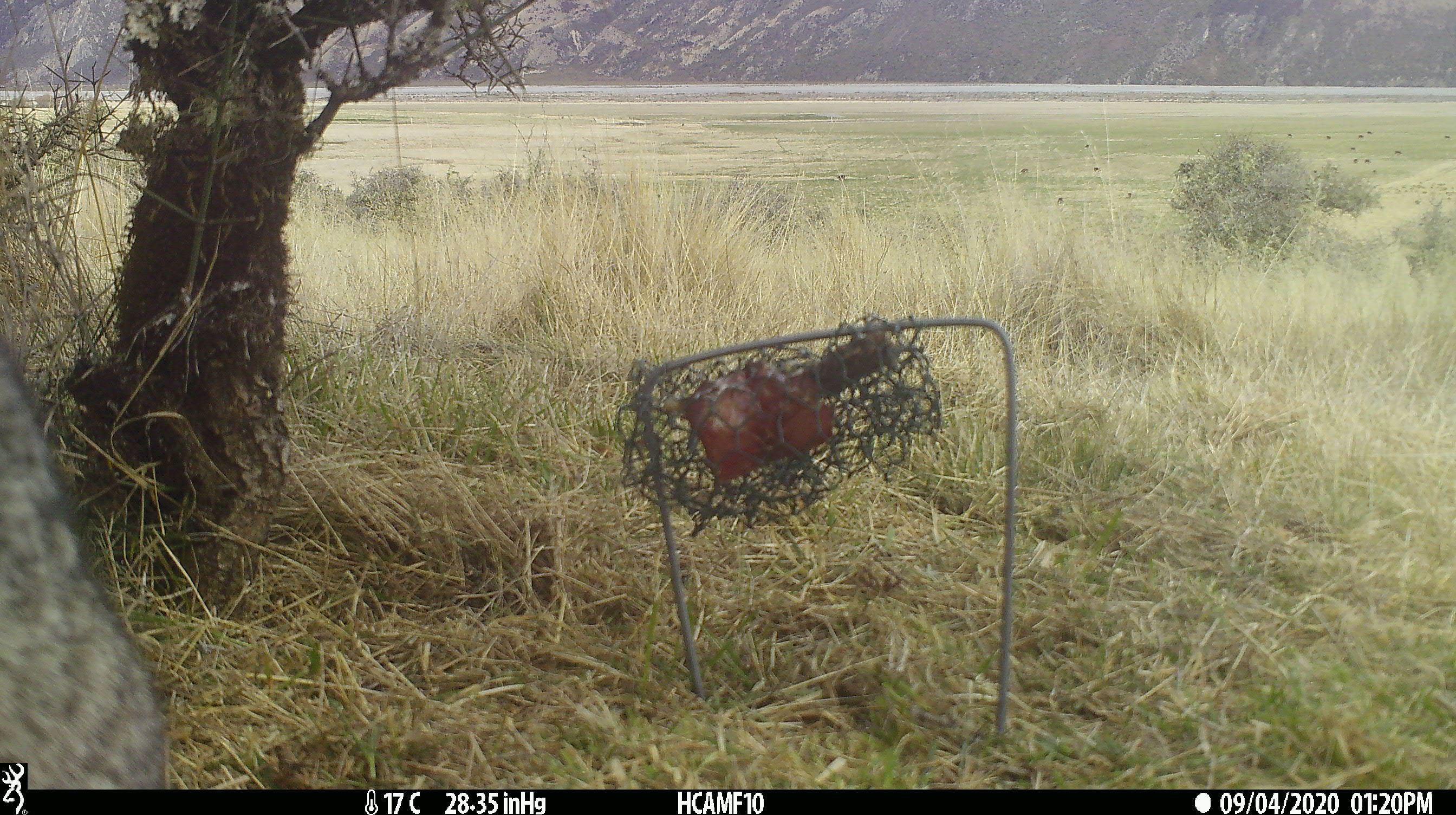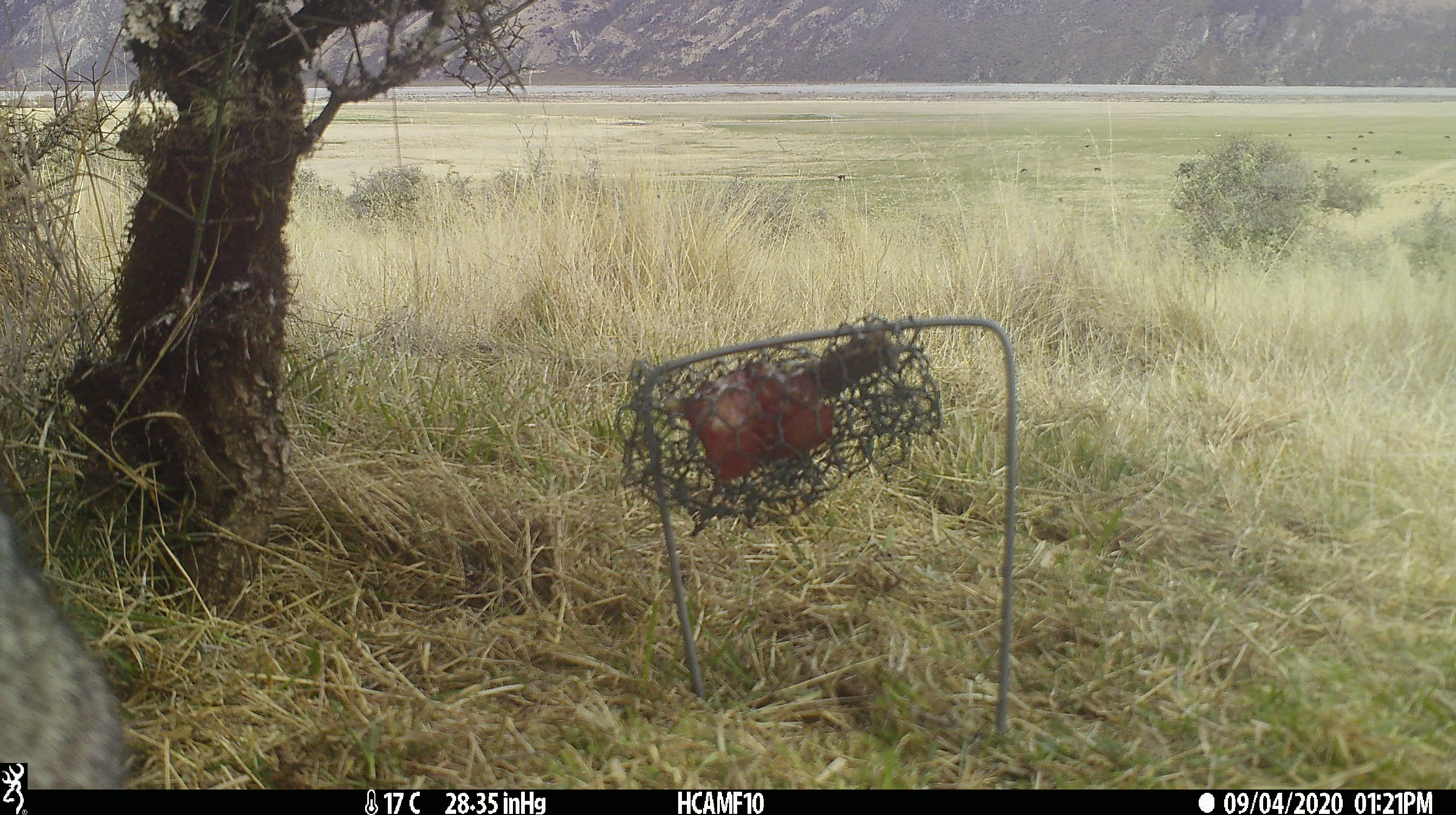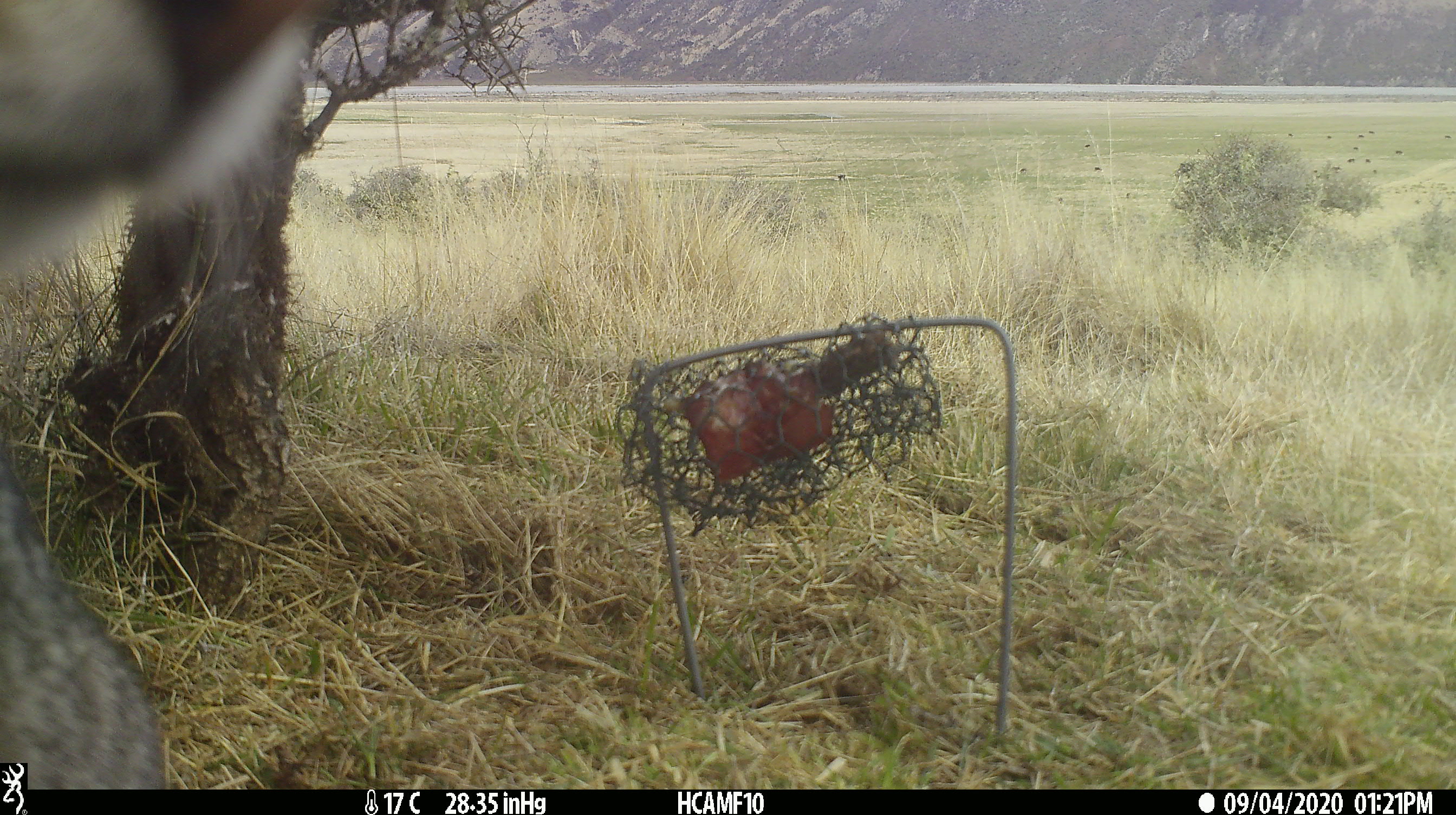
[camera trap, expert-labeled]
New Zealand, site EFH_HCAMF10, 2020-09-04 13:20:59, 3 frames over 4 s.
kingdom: Animalia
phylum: Chordata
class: Mammalia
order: Carnivora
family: Felidae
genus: Felis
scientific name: Felis catus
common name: domestic cat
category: cat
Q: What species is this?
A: Cat (domestic cat) (Felis catus).